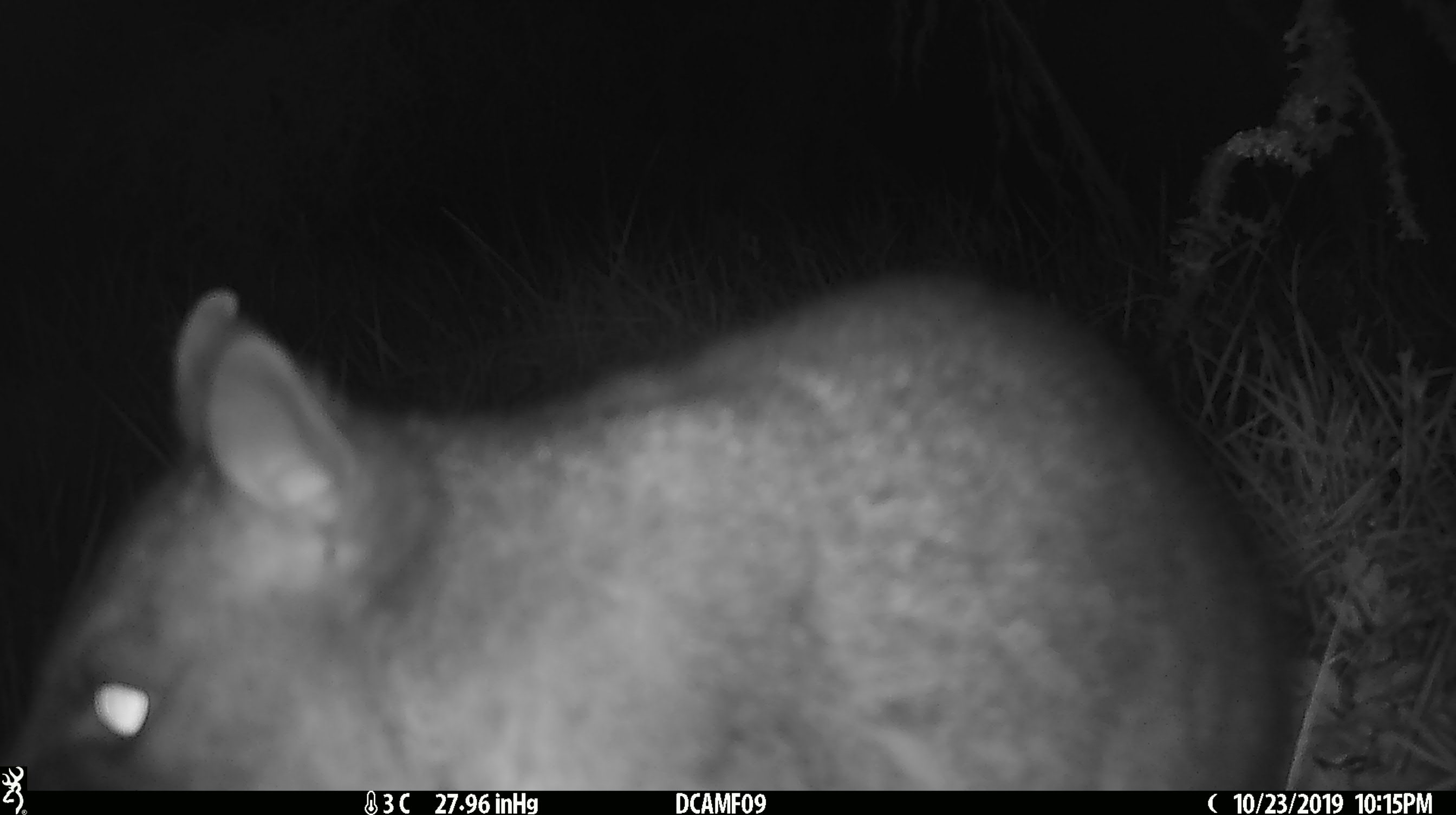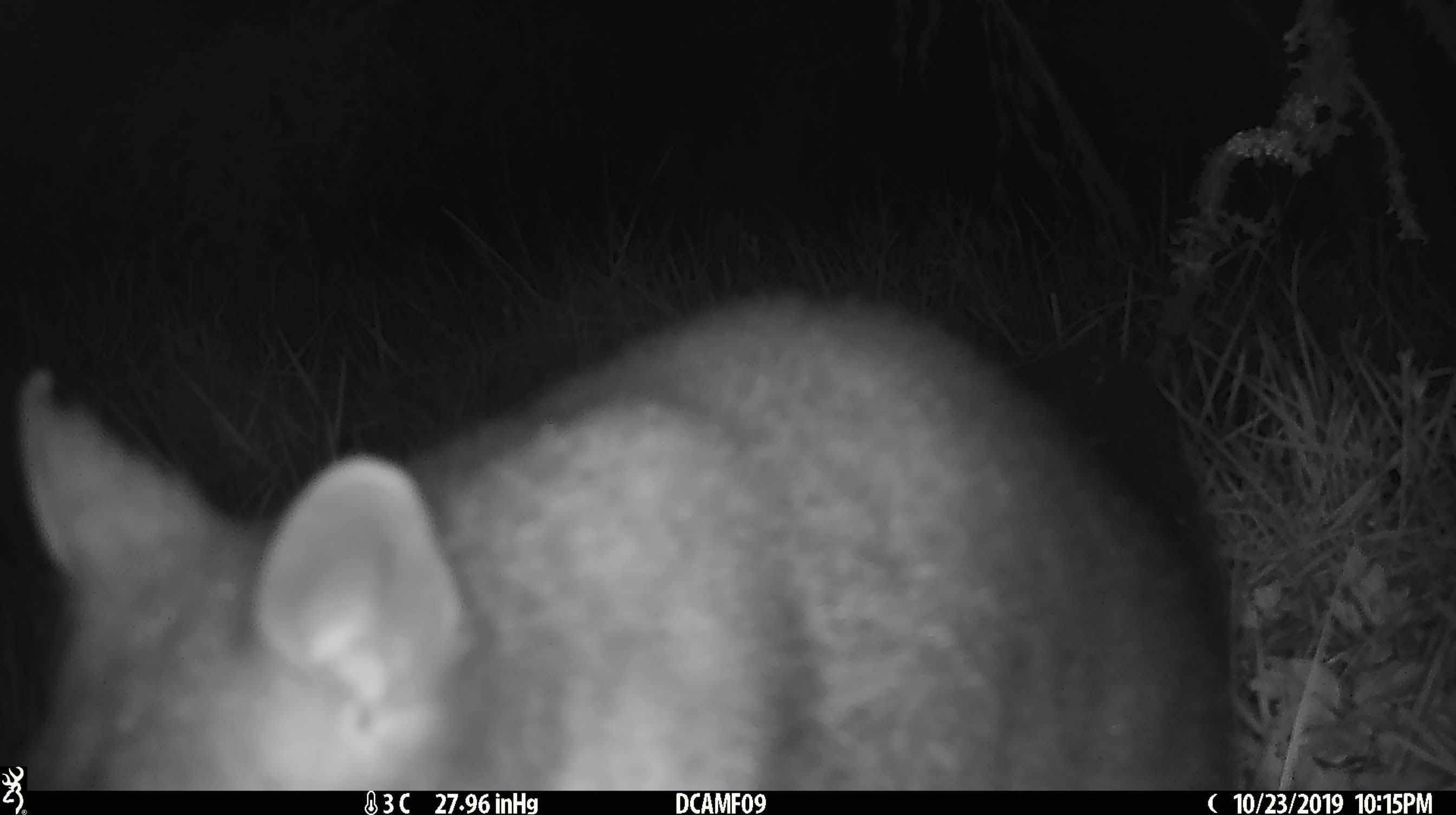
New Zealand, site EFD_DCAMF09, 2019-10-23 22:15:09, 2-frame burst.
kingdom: Animalia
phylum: Chordata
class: Mammalia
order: Diprotodontia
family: Phalangeridae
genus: Trichosurus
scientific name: Trichosurus vulpecula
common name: common brushtail possum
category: possum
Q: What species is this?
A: Possum (common brushtail possum) (Trichosurus vulpecula).